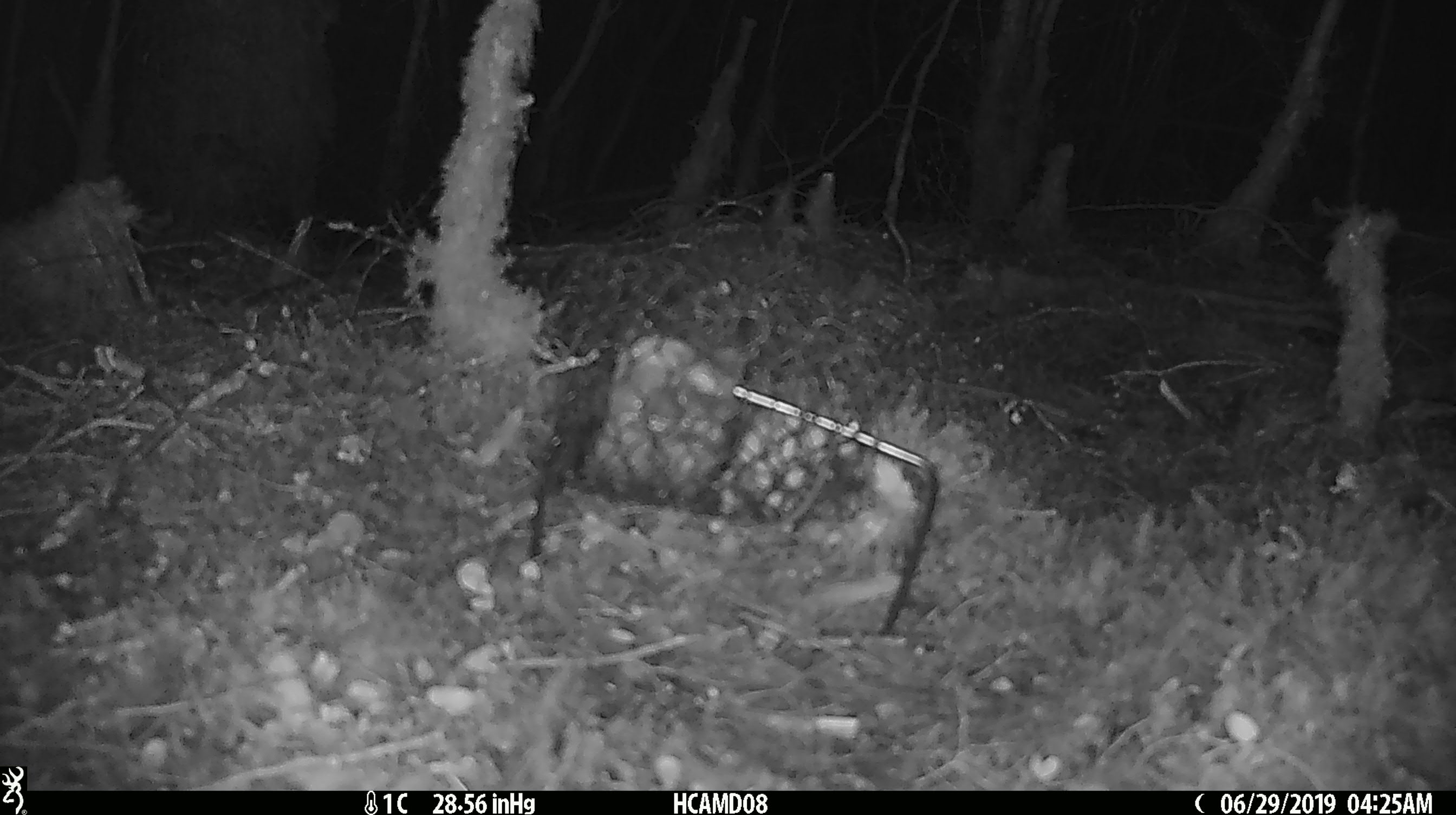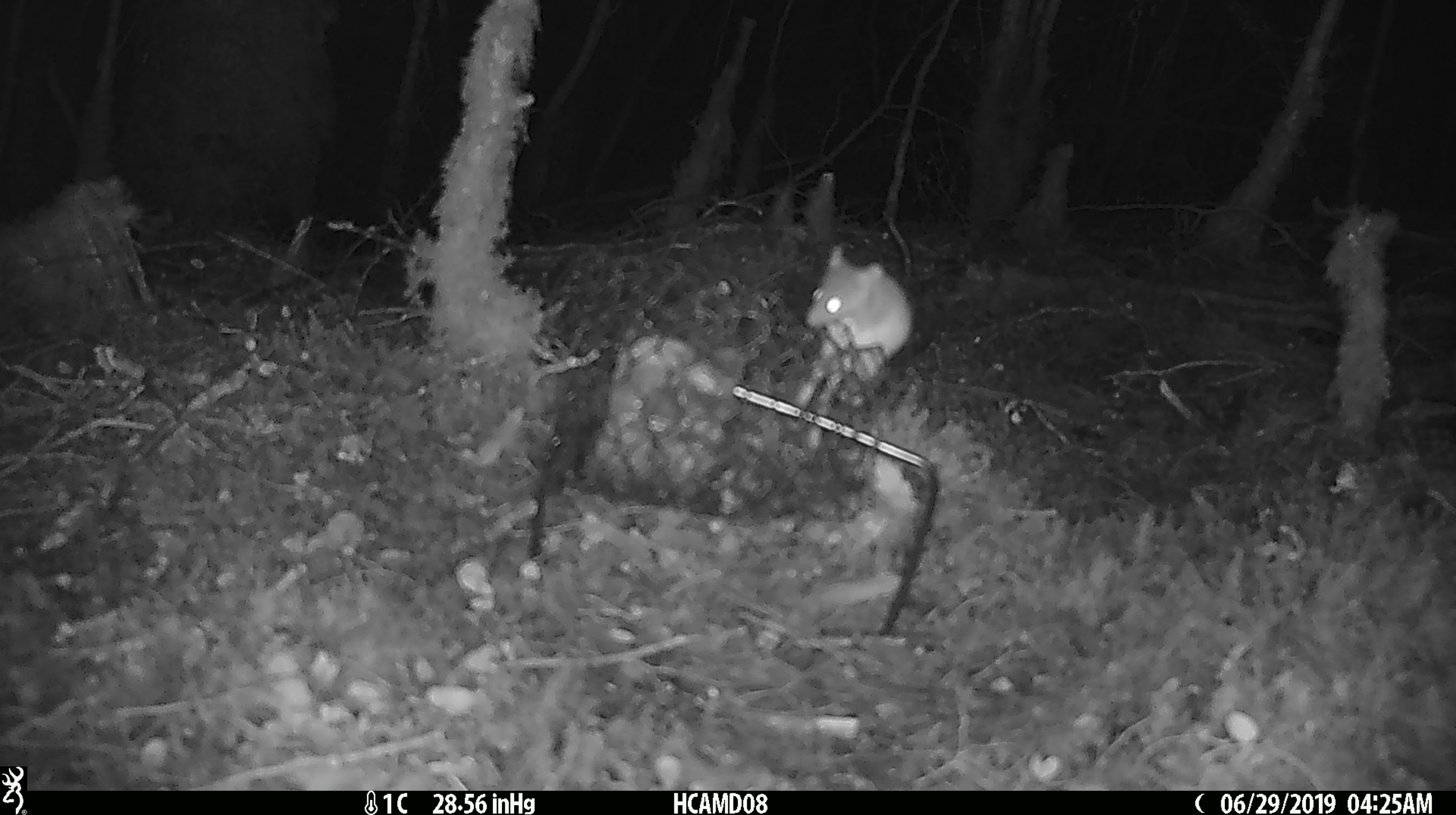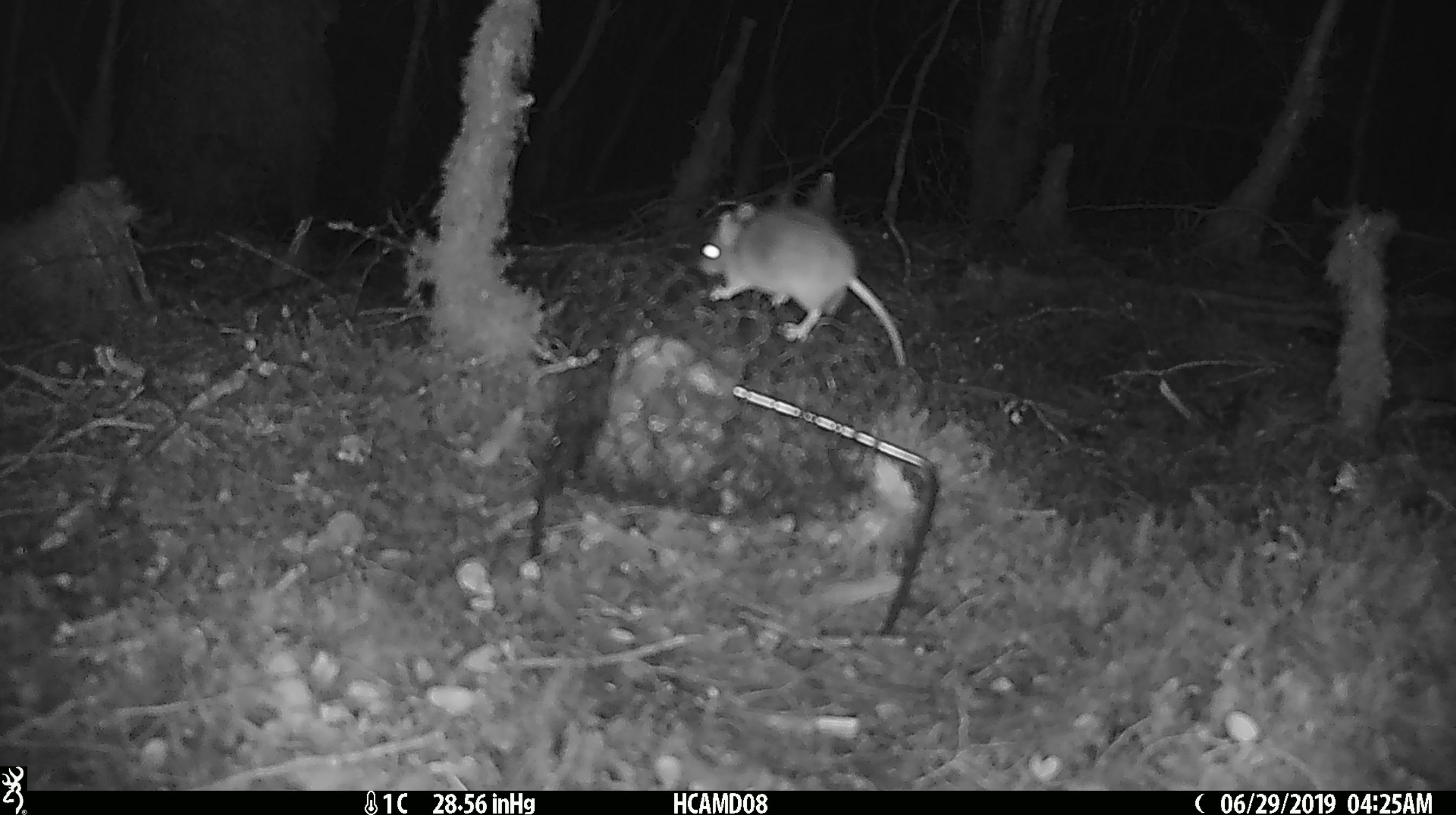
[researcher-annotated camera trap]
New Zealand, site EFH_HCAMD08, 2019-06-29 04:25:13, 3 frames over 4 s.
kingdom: Animalia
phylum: Chordata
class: Mammalia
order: Rodentia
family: Muridae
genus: Mus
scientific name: Mus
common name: mouse